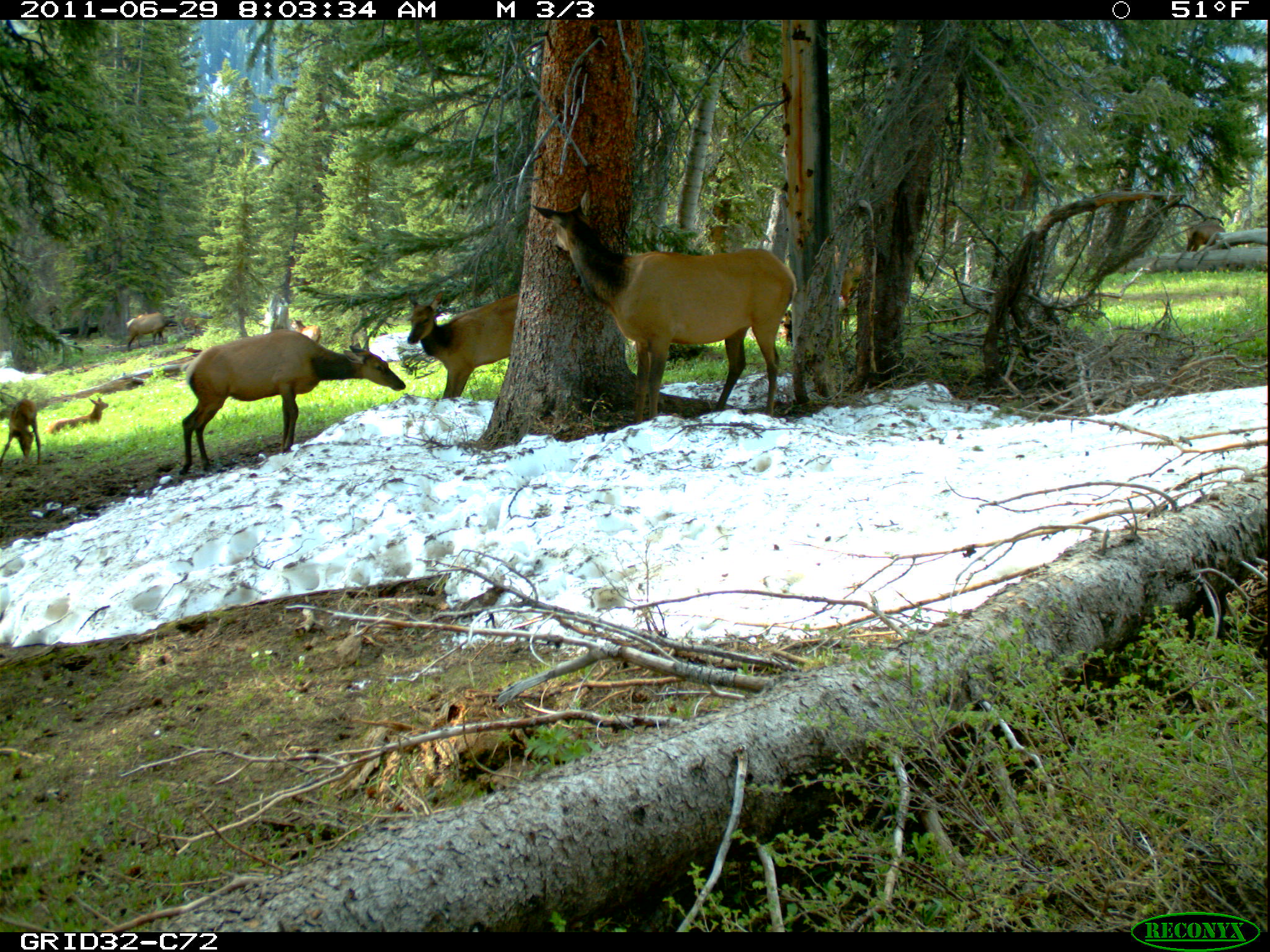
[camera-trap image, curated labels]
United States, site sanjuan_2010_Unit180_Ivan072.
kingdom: Animalia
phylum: Chordata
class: Mammalia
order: Artiodactyla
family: Cervidae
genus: Cervus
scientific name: Cervus elaphus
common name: red deer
Cervus elaphus (red deer).